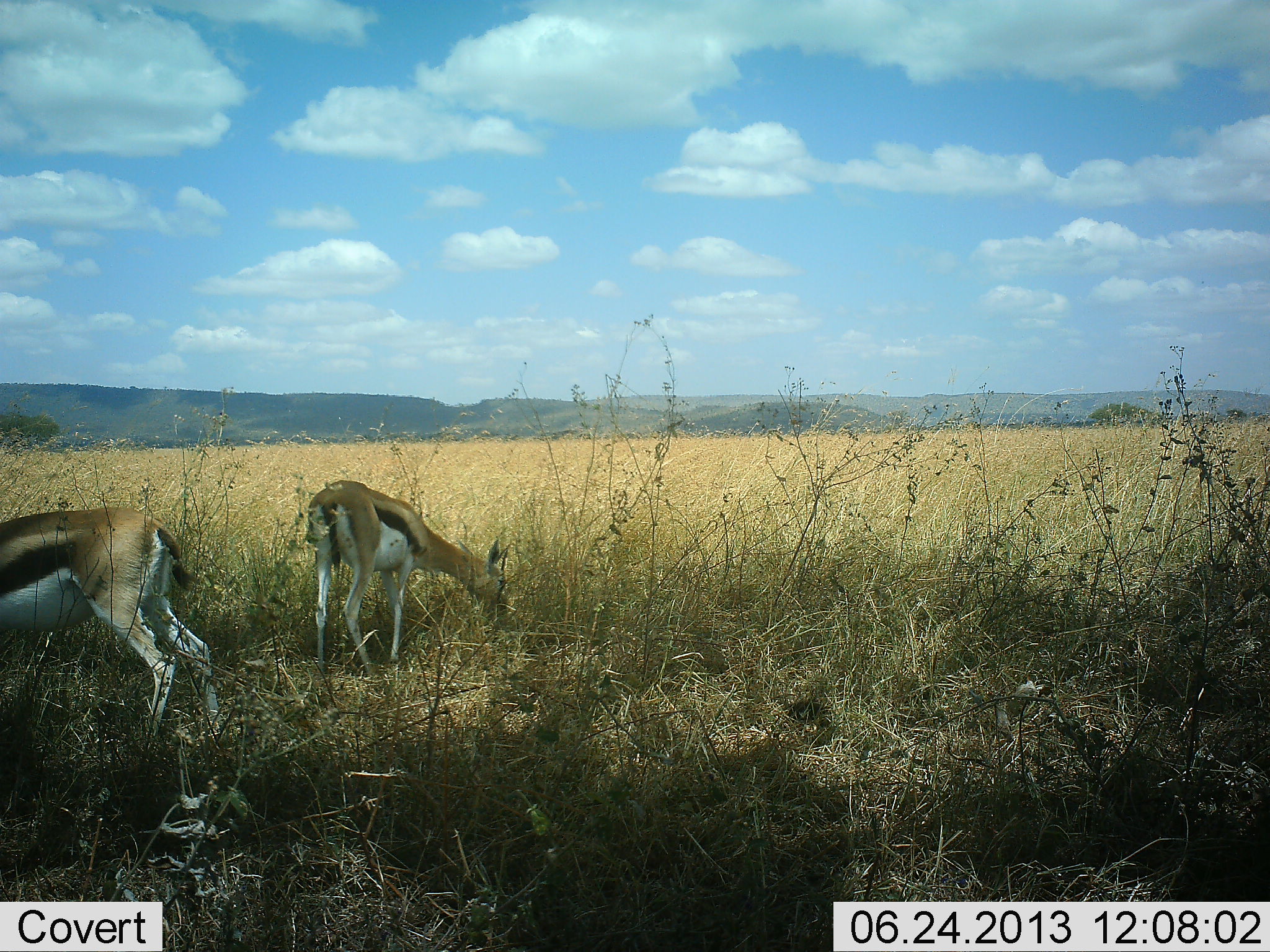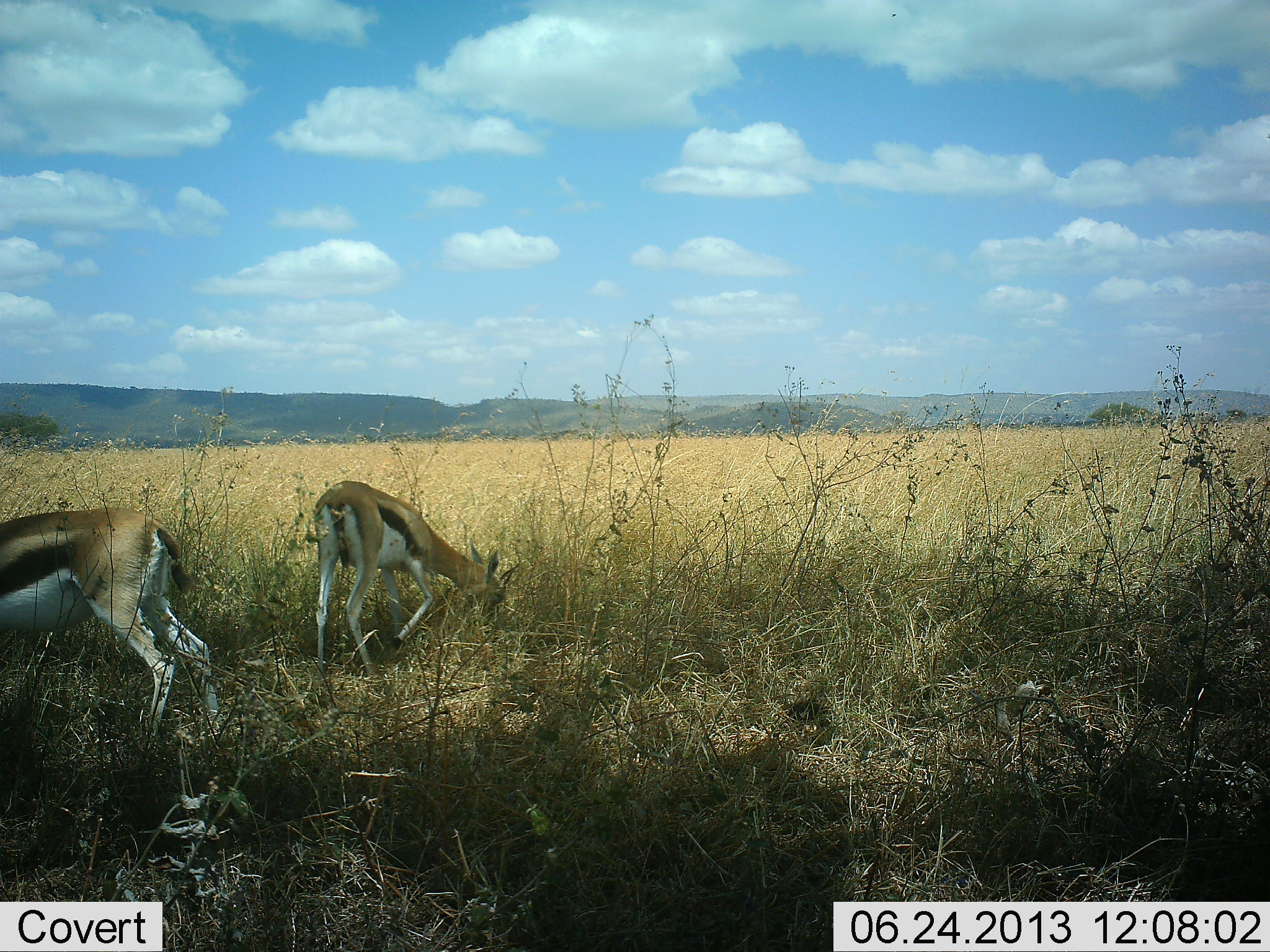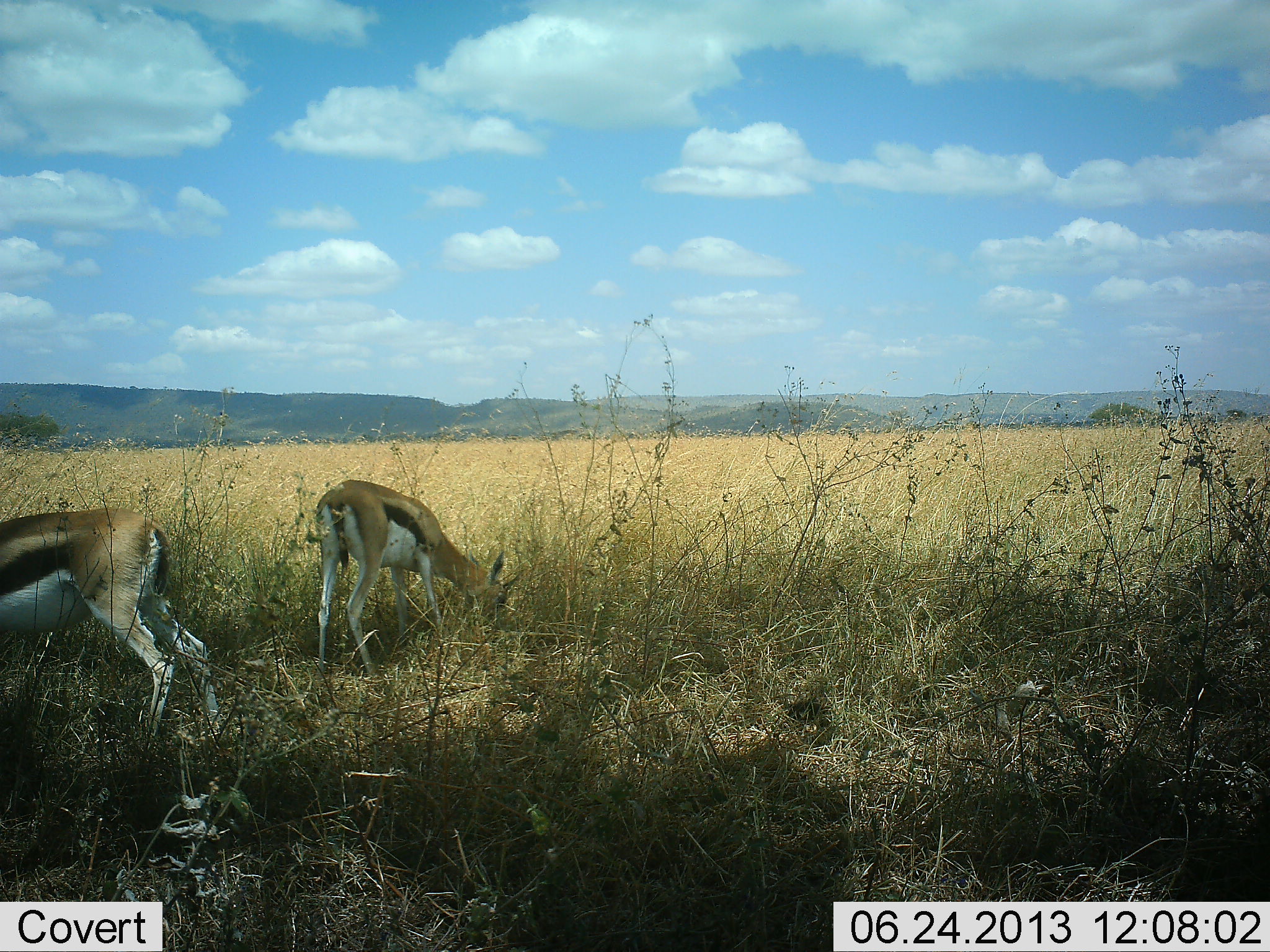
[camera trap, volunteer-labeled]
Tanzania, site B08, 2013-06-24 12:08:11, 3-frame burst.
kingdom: Animalia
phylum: Chordata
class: Mammalia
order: Artiodactyla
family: Bovidae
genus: Eudorcas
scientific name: Eudorcas thomsonii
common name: thomson's gazelle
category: gazellethomsons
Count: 2.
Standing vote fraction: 29%.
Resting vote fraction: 0%.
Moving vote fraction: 0%.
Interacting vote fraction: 0%.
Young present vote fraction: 0%.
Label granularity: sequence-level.